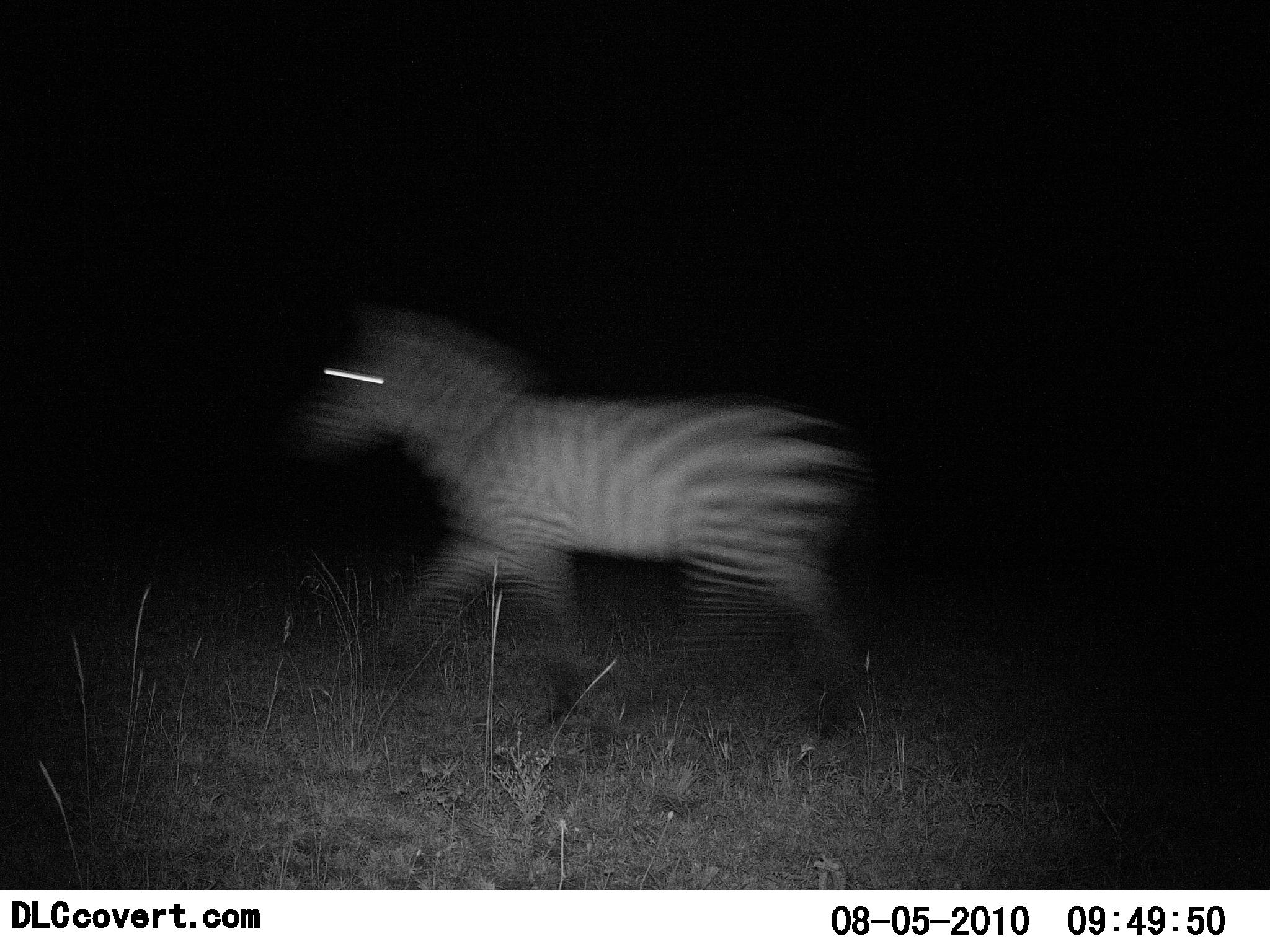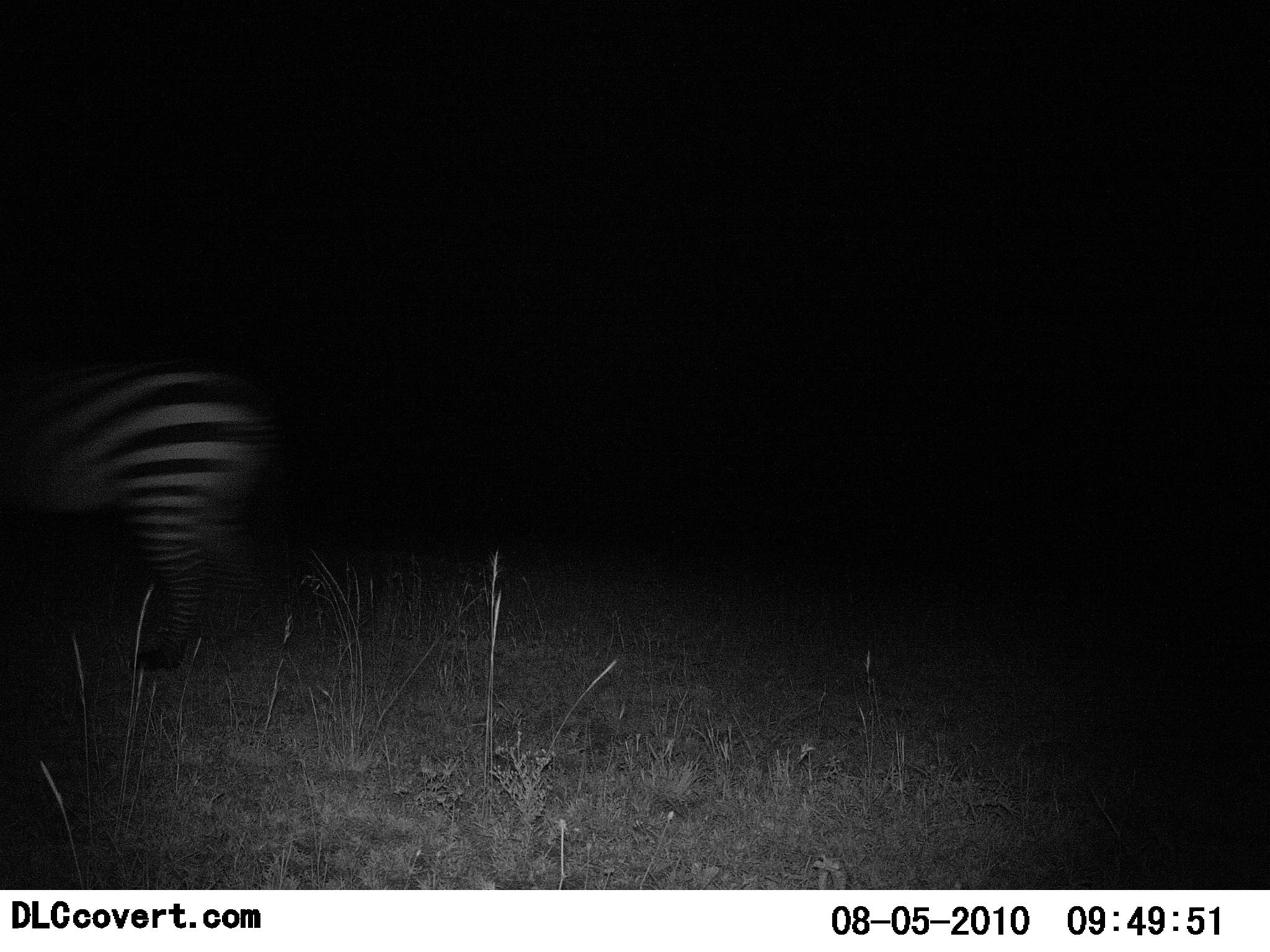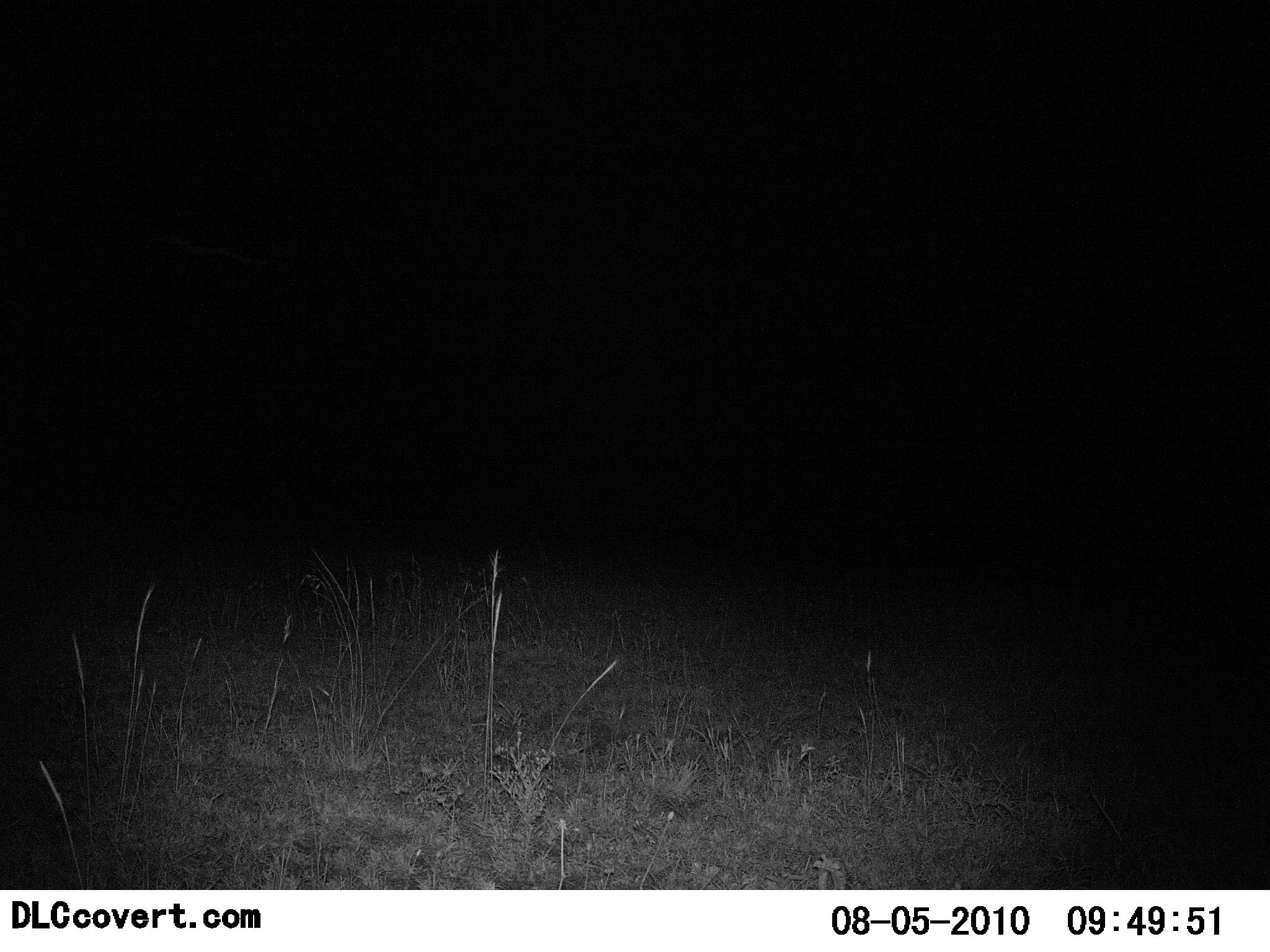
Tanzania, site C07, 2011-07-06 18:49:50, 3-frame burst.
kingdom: Animalia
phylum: Chordata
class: Mammalia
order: Perissodactyla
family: Equidae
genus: Equus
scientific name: Equus quagga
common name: plains zebra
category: zebra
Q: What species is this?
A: Zebra (plains zebra) (Equus quagga).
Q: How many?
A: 1.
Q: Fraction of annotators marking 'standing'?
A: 0%.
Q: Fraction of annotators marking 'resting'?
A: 0%.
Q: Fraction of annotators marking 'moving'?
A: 100%.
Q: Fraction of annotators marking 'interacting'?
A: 0%.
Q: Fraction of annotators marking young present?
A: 0%.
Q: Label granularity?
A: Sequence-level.